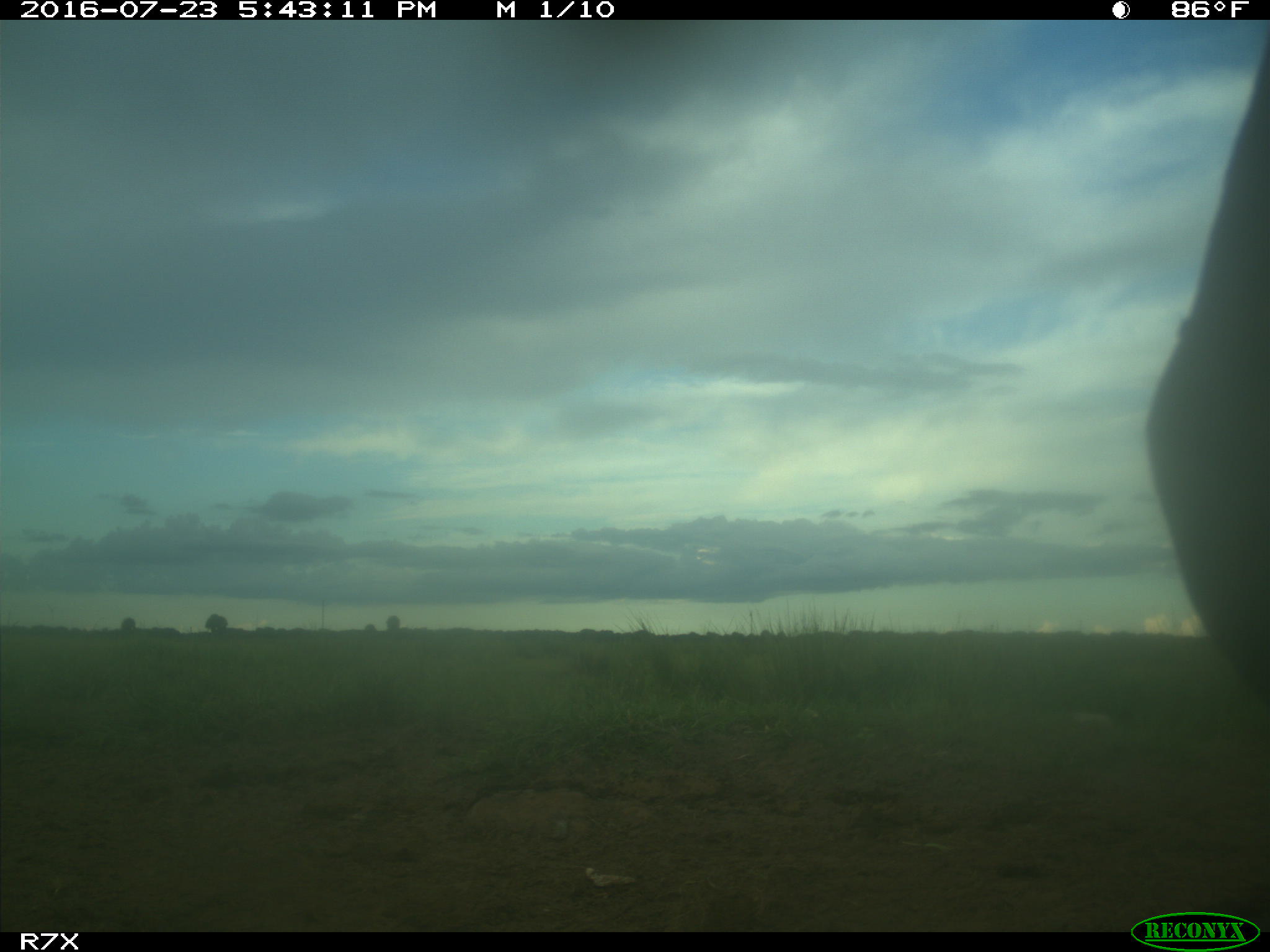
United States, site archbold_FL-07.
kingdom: Animalia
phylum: Chordata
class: Mammalia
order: Artiodactyla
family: Bovidae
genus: Bos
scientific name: Bos taurus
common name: domestic cow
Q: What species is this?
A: Bos taurus (domestic cow).